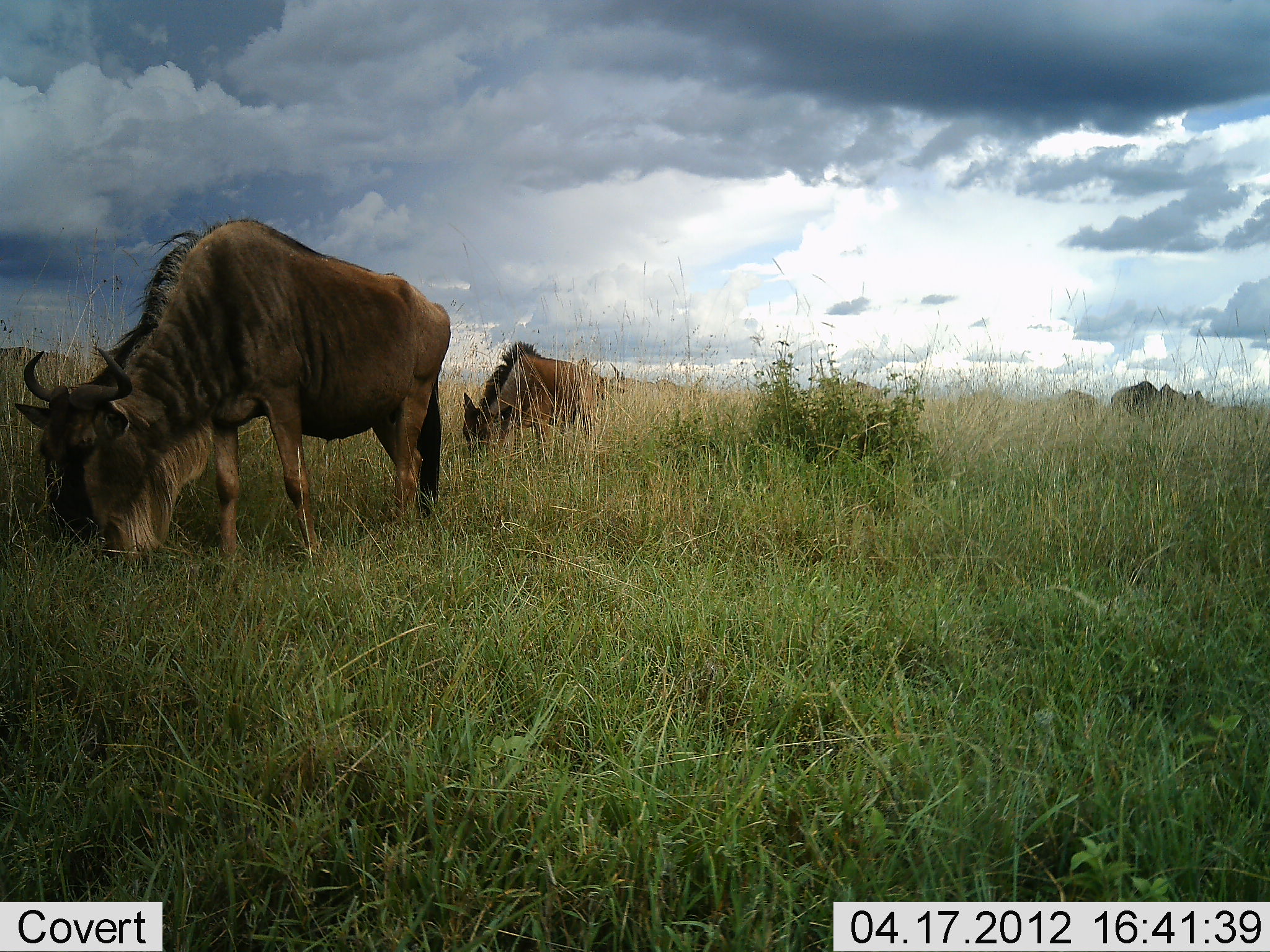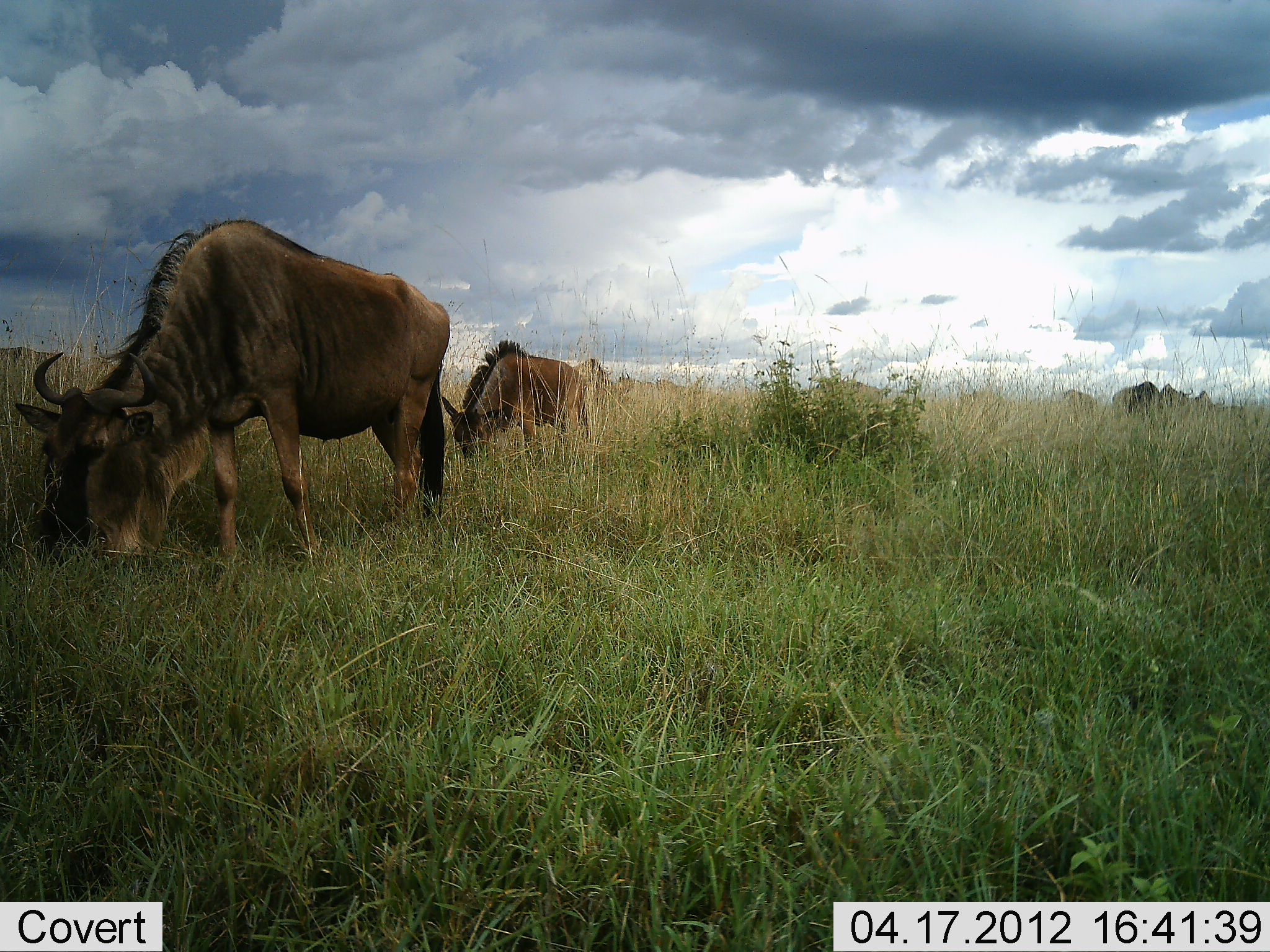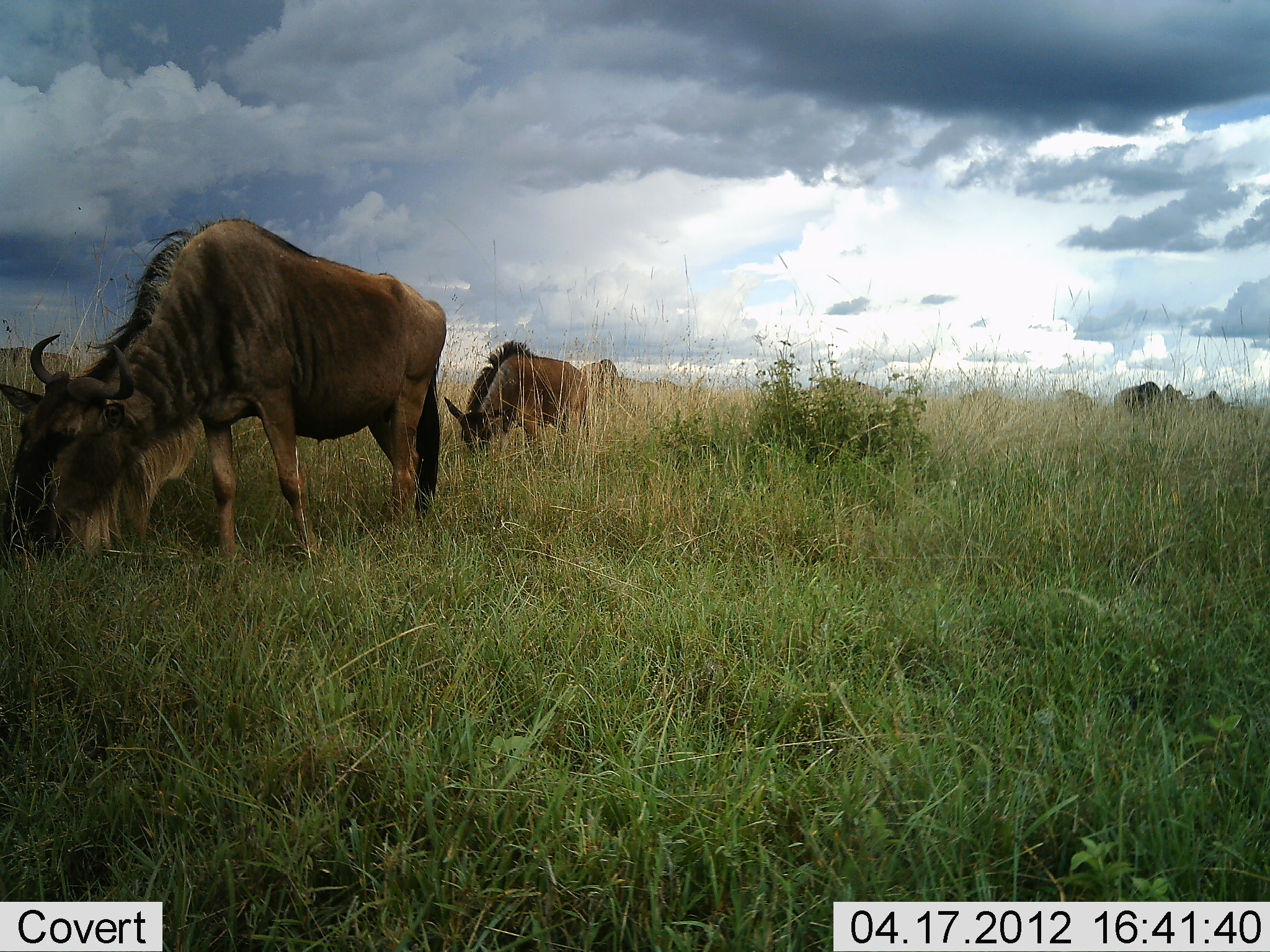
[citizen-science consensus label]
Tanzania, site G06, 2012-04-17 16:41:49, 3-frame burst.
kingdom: Animalia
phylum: Chordata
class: Mammalia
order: Artiodactyla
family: Bovidae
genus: Connochaetes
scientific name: Connochaetes taurinus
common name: blue wildebeest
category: wildebeest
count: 6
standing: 15%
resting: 0%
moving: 8%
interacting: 0%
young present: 8%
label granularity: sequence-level